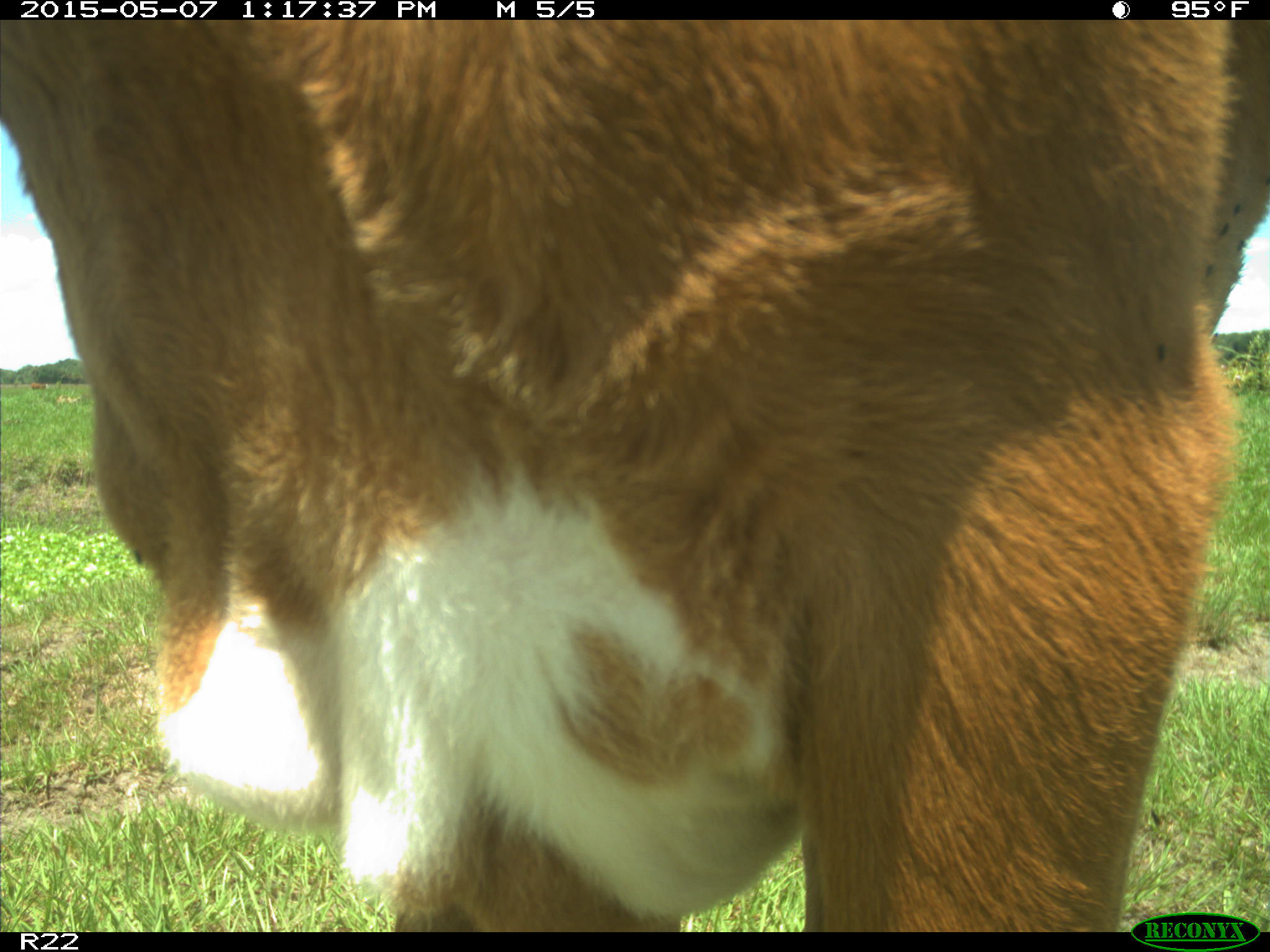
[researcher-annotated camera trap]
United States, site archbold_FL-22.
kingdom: Animalia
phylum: Chordata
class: Mammalia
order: Artiodactyla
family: Bovidae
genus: Bos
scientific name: Bos taurus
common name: domestic cow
Bos taurus (domestic cow).